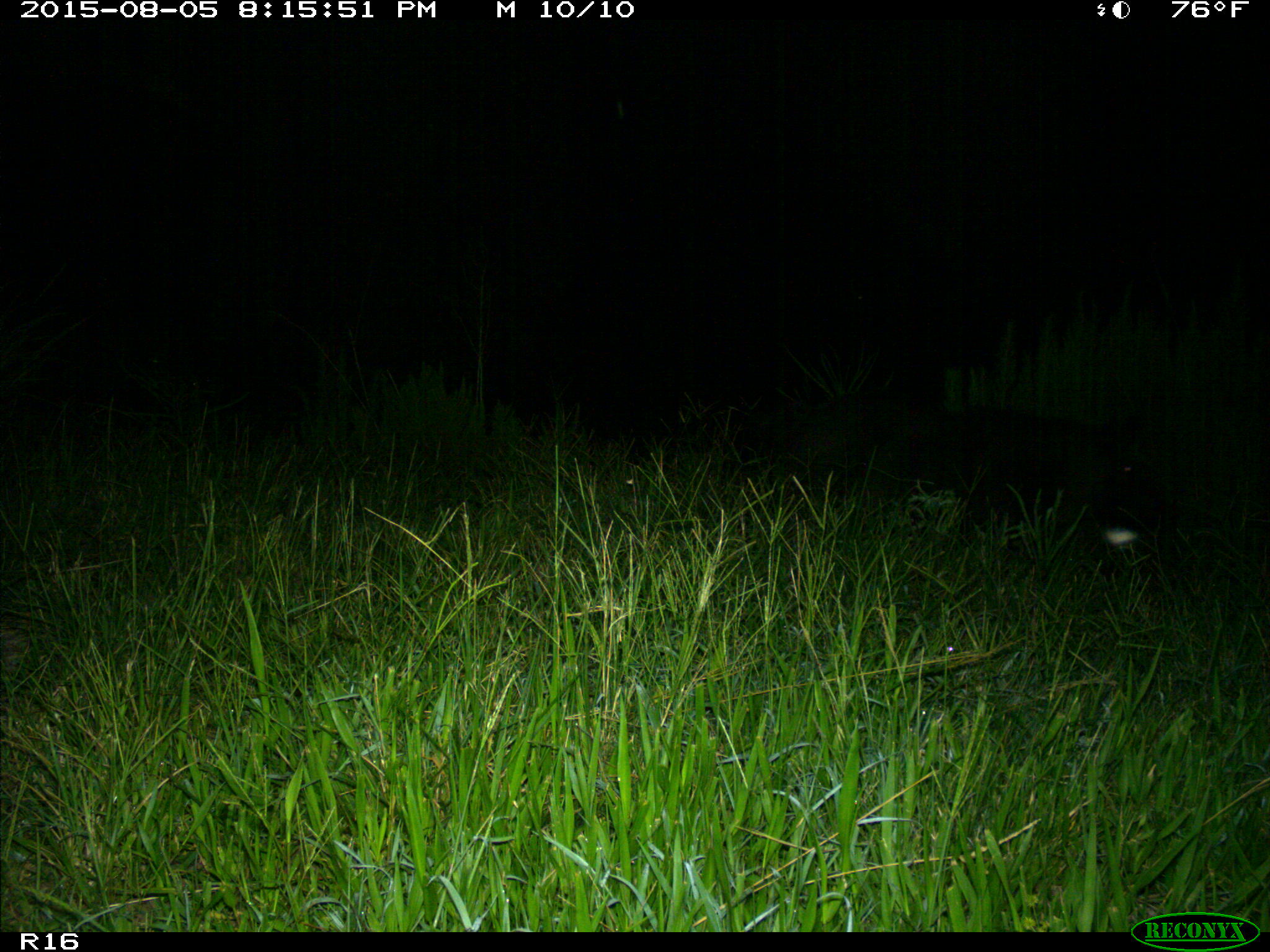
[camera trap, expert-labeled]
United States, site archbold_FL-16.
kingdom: Animalia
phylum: Chordata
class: Mammalia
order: Artiodactyla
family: Suidae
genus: Sus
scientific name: Sus scrofa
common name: wild boar